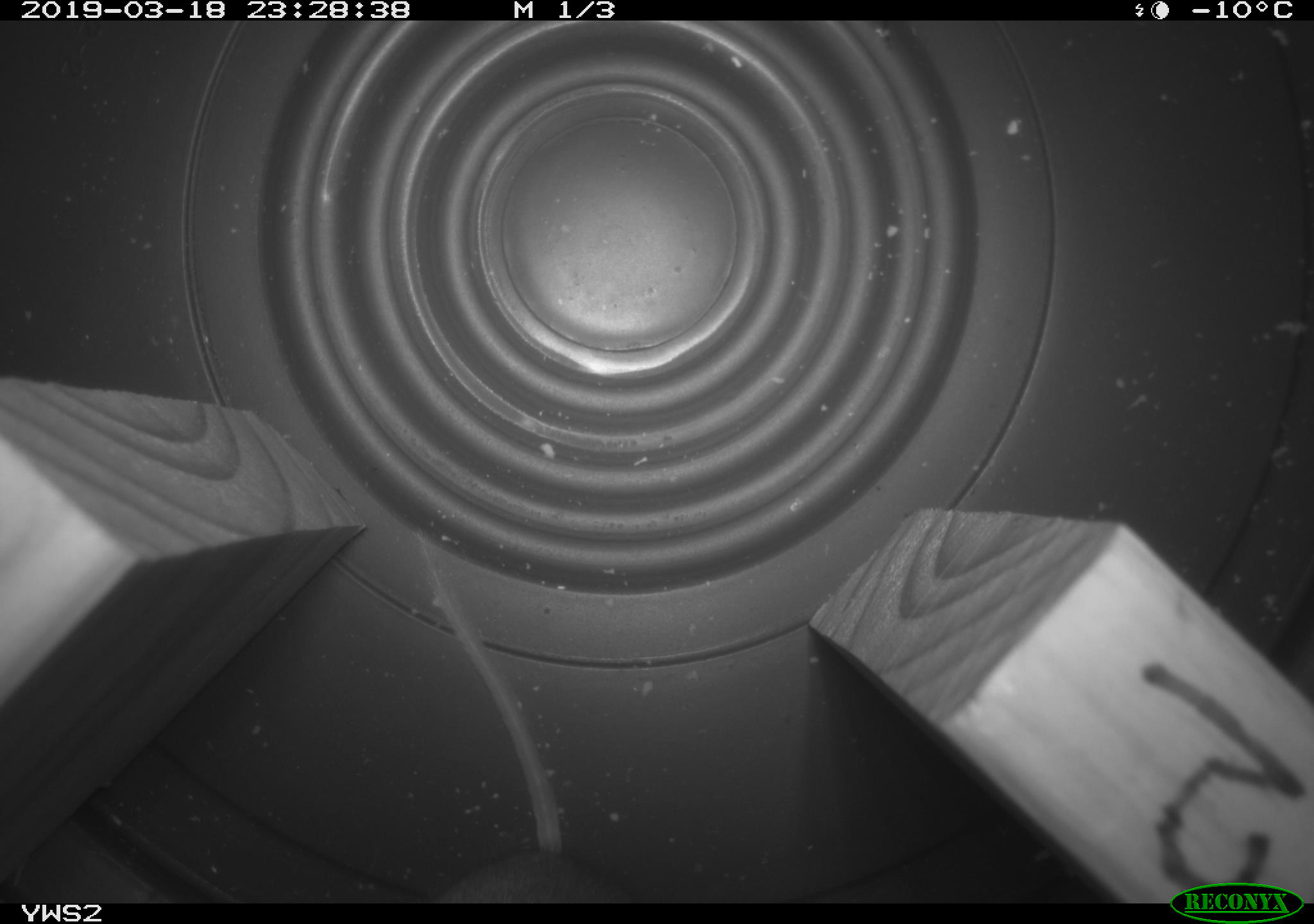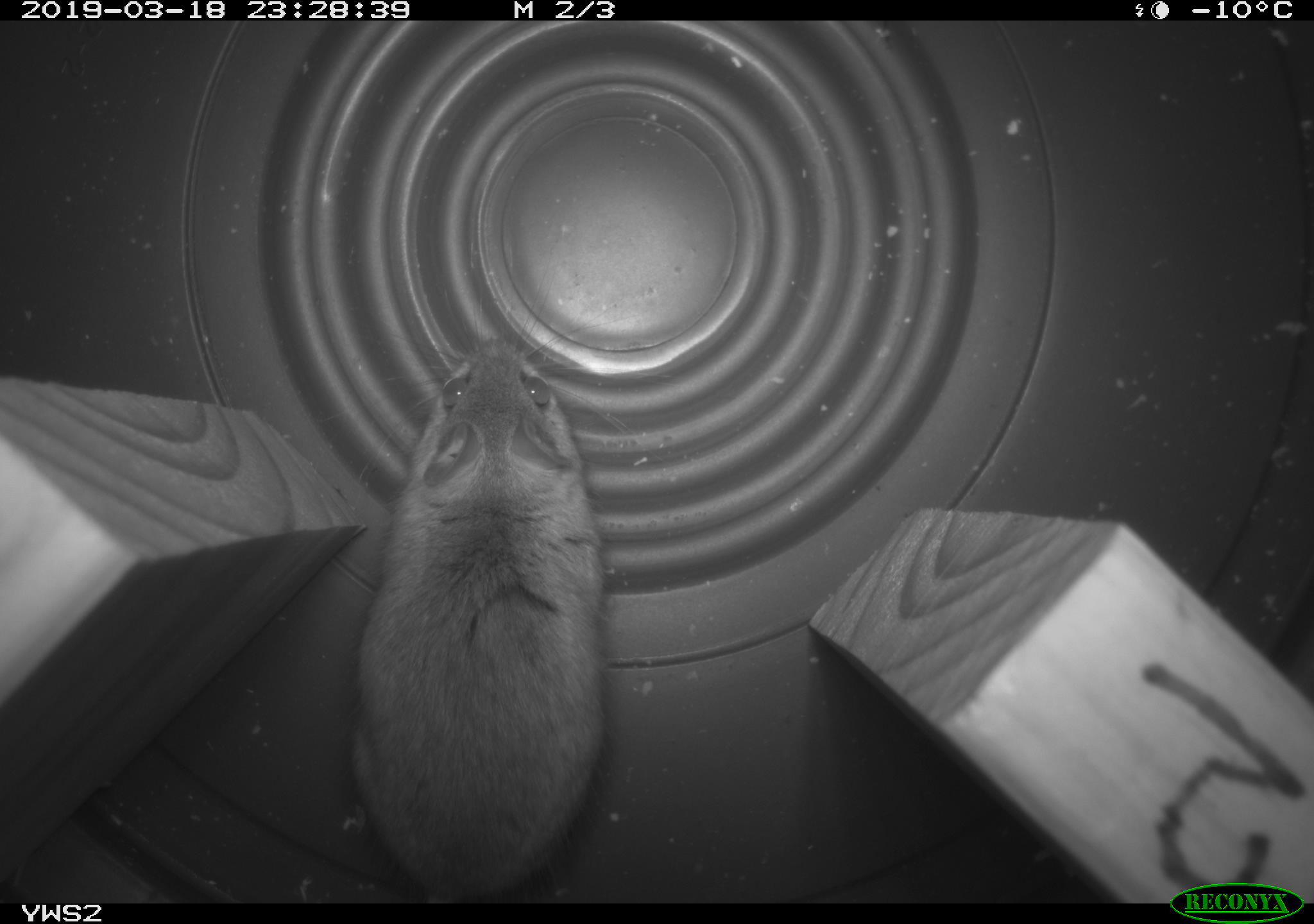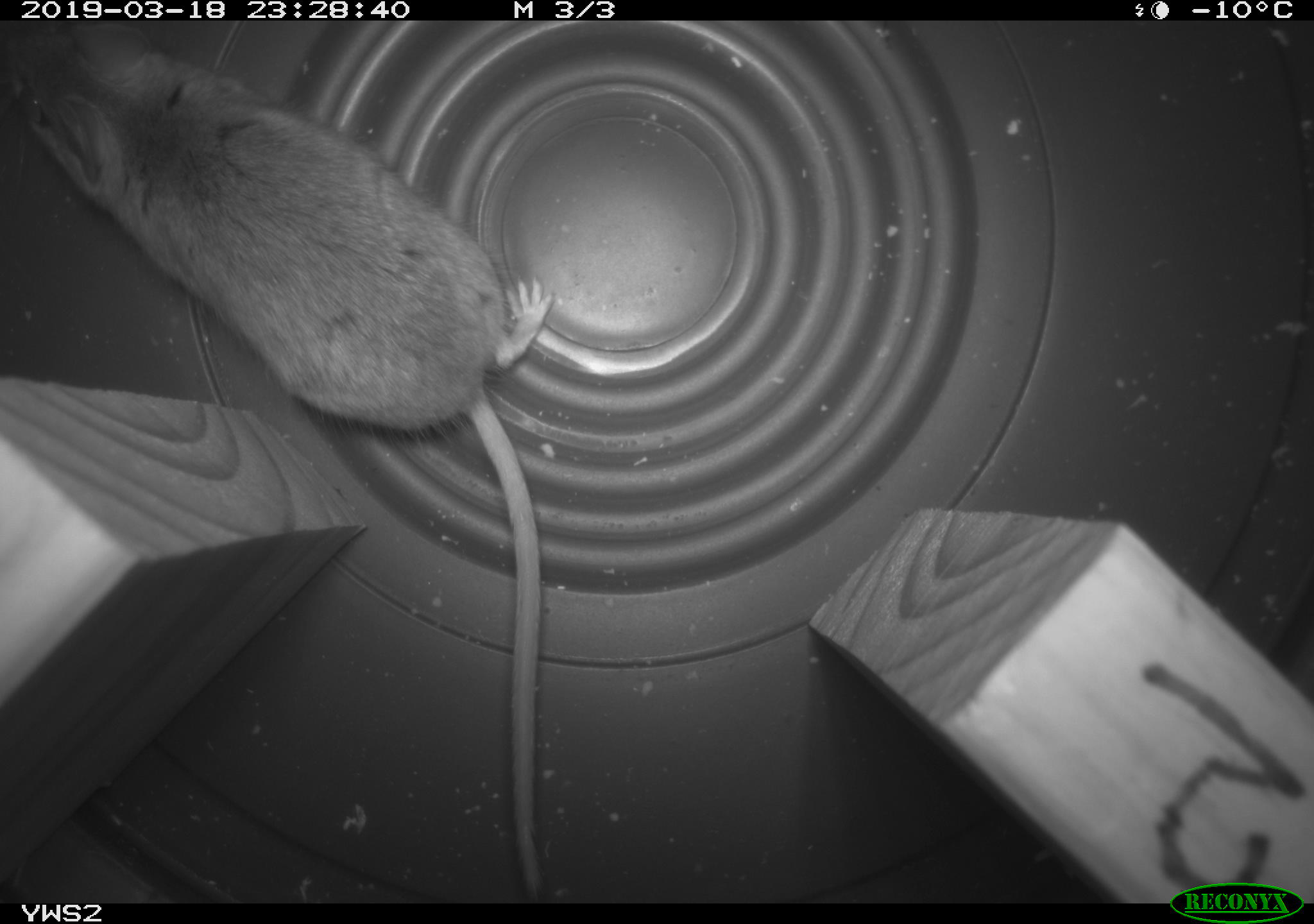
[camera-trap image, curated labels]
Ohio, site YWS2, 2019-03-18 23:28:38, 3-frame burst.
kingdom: Animalia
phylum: Chordata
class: Mammalia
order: Rodentia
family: Cricetidae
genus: Peromyscus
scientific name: Peromyscus leucopus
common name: white-footed mouse